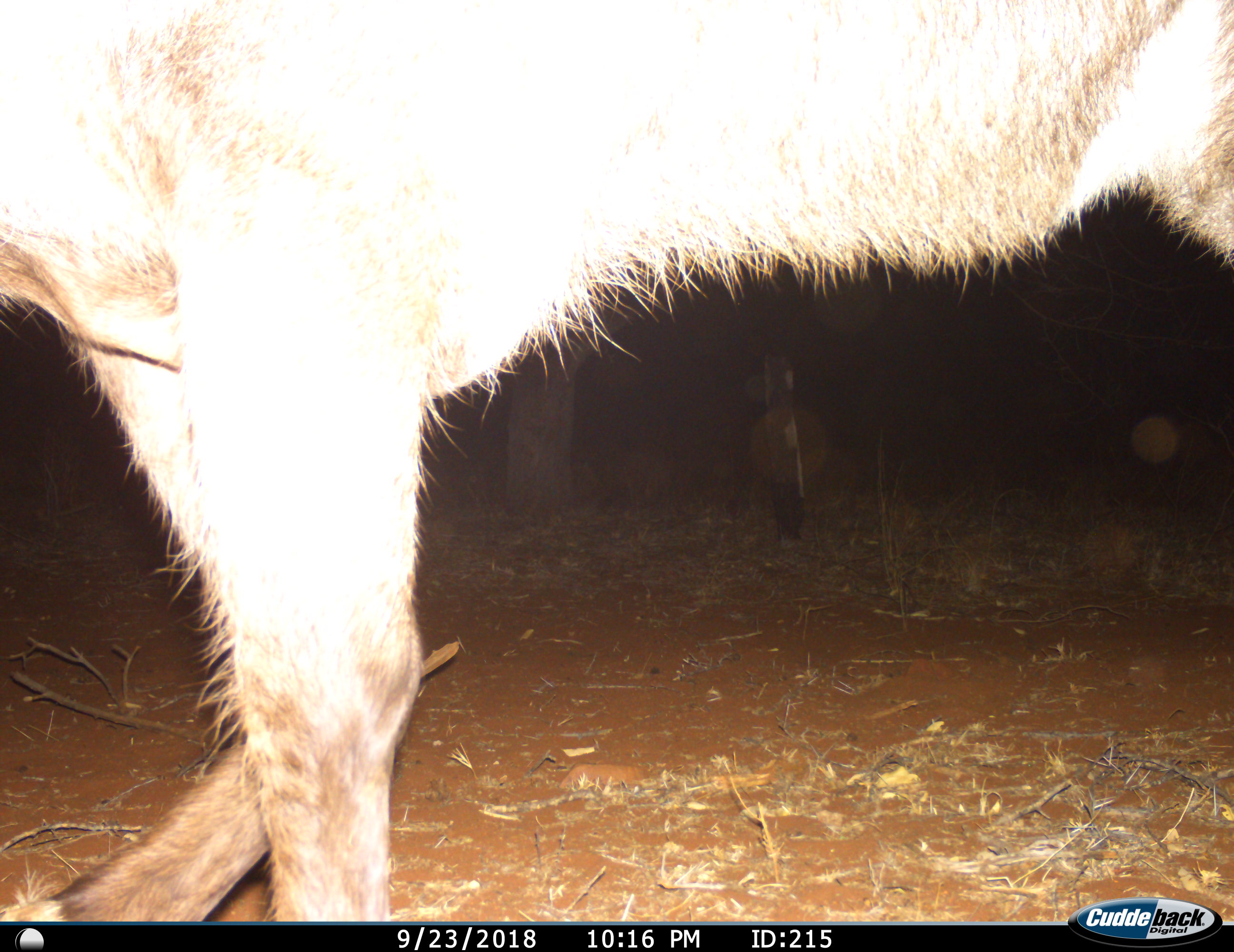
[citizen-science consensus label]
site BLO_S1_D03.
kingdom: Animalia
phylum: Chordata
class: Mammalia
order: Artiodactyla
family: Bovidae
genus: Tragelaphus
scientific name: Tragelaphus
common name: kudu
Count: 1.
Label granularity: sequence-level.